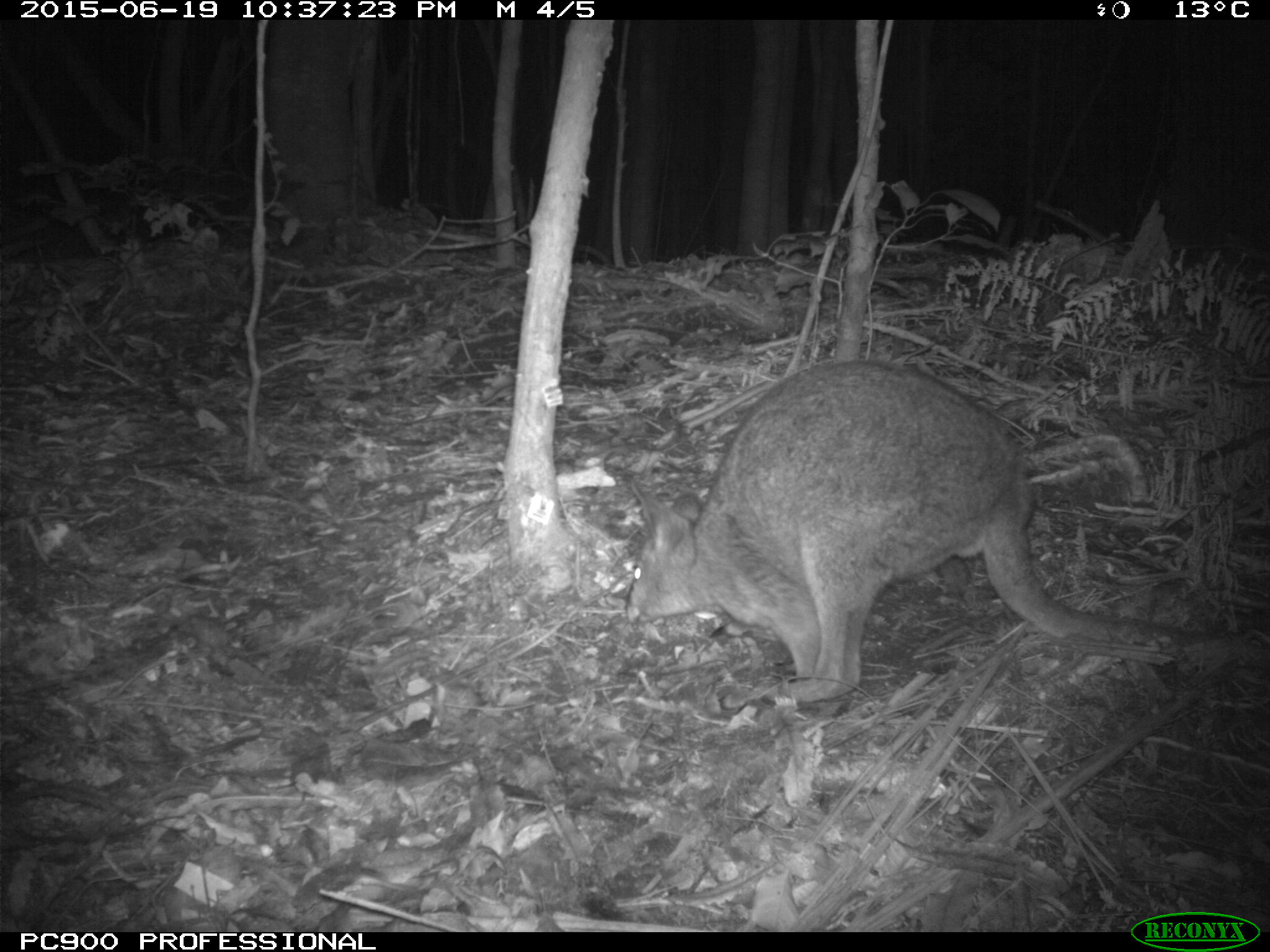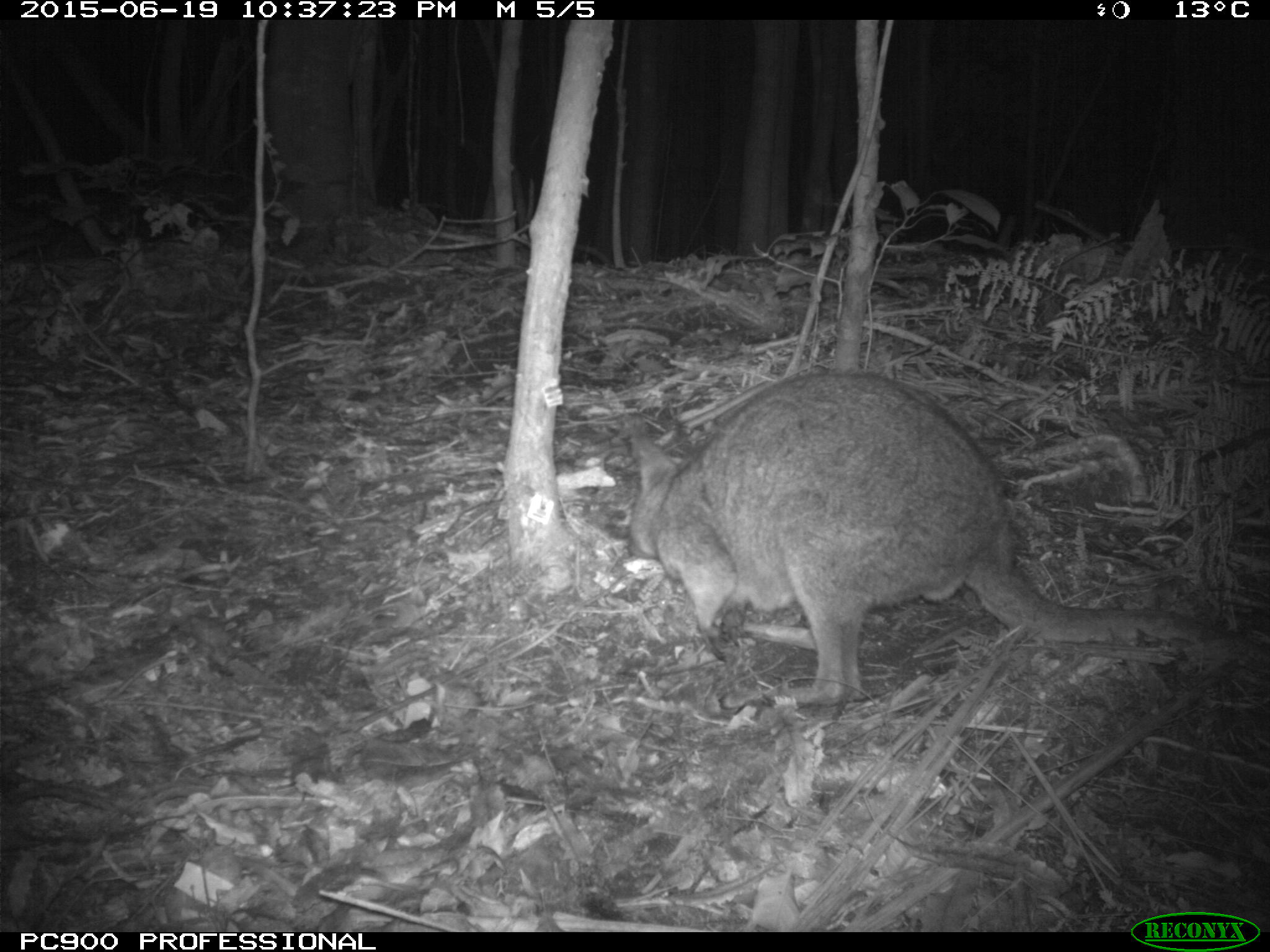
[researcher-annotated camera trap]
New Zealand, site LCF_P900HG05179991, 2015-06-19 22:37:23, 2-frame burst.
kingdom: Animalia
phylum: Chordata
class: Mammalia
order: Diprotodontia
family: Macropodidae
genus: Notamacropus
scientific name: Notamacropus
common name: wallaby